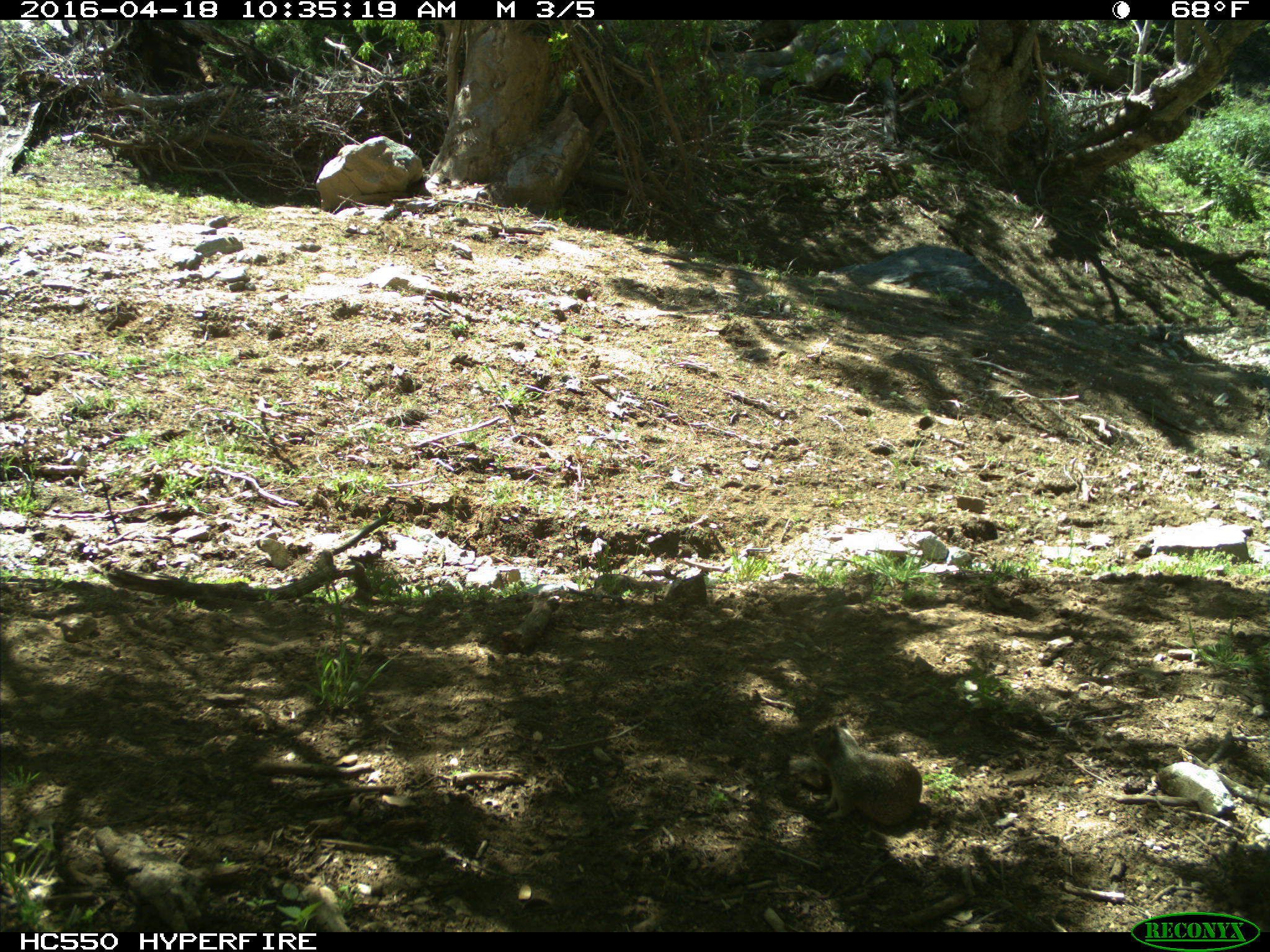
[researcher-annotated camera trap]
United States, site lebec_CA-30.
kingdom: Animalia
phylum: Chordata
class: Mammalia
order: Rodentia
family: Sciuridae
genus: Otospermophilus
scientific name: Otospermophilus beecheyi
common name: california ground squirrel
Otospermophilus beecheyi (california ground squirrel).